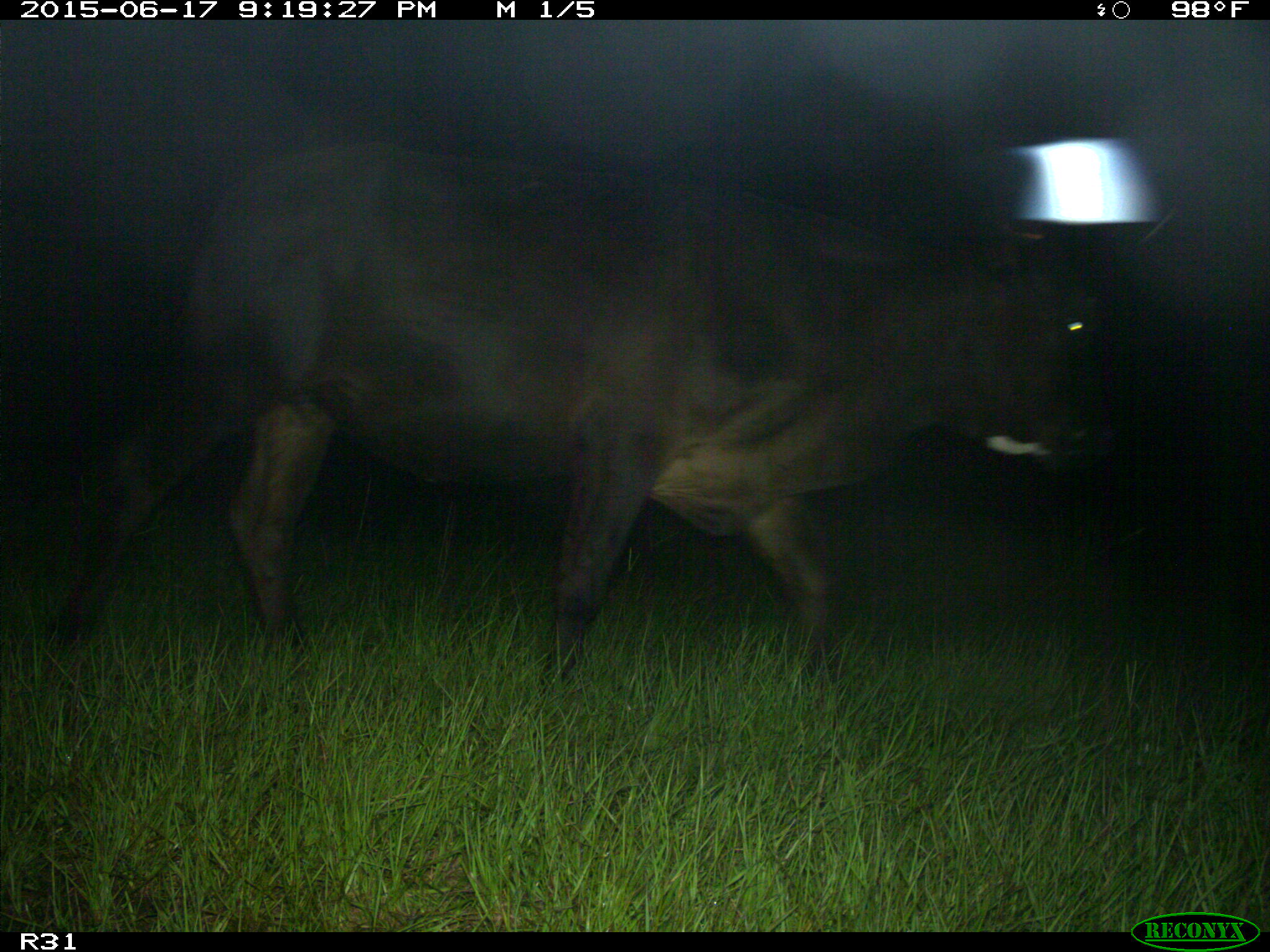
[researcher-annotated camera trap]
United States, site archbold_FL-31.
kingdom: Animalia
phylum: Chordata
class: Mammalia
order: Artiodactyla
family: Bovidae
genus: Bos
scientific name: Bos taurus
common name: domestic cow